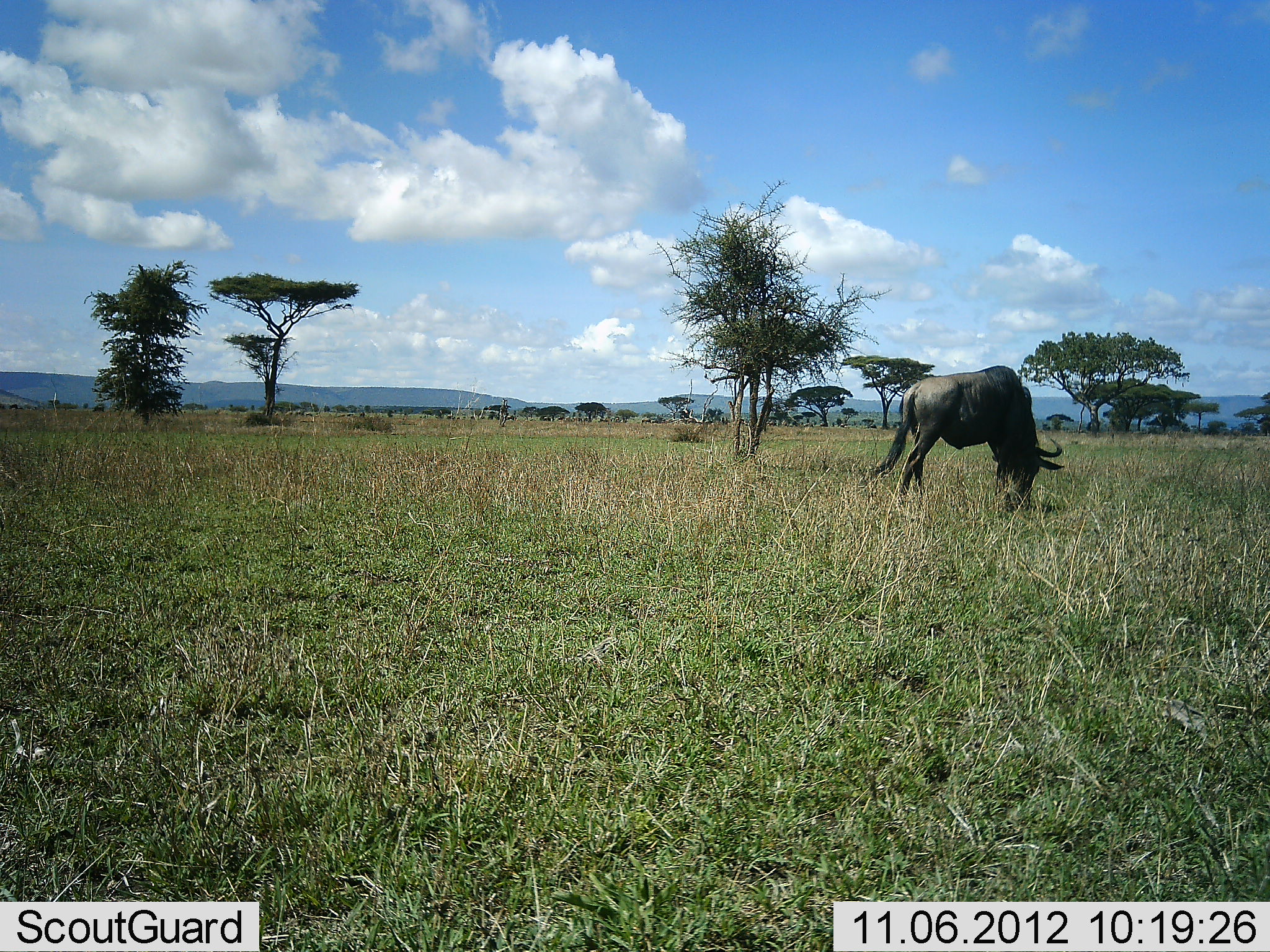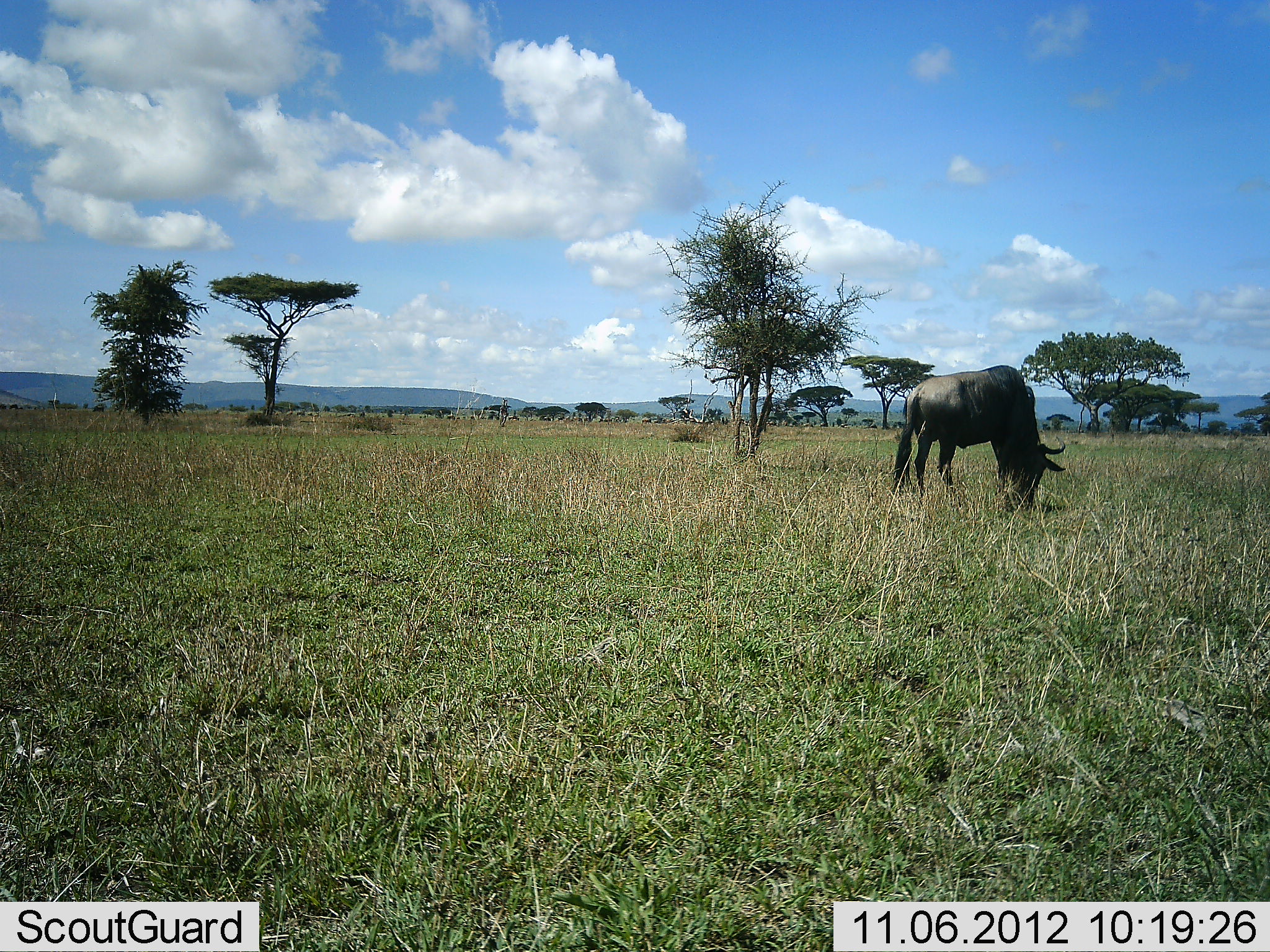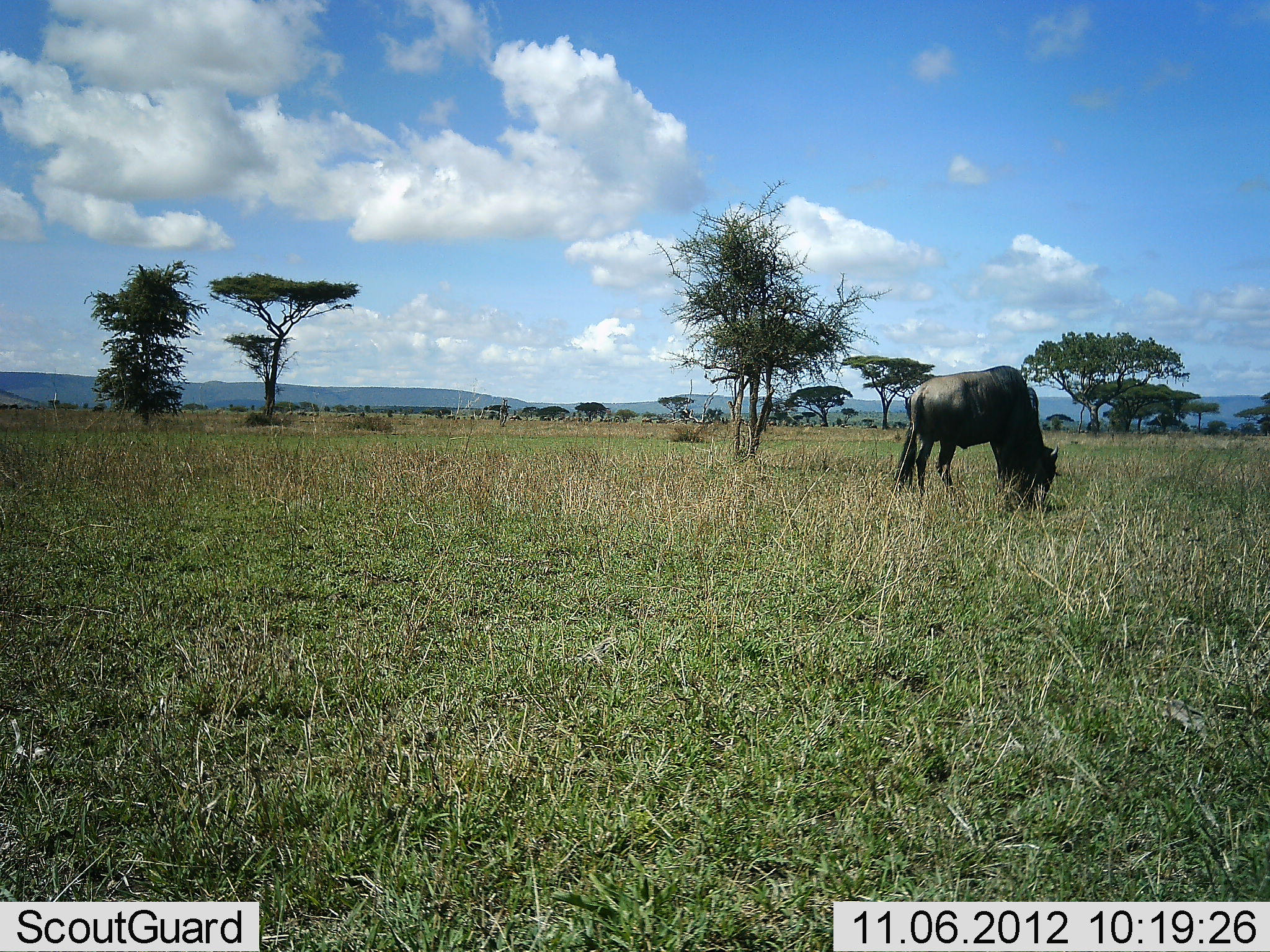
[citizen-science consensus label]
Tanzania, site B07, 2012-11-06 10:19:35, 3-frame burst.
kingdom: Animalia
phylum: Chordata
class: Mammalia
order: Artiodactyla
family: Bovidae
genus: Connochaetes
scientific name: Connochaetes taurinus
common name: blue wildebeest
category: wildebeest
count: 1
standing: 20%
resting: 0%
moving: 20%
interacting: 0%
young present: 0%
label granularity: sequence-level